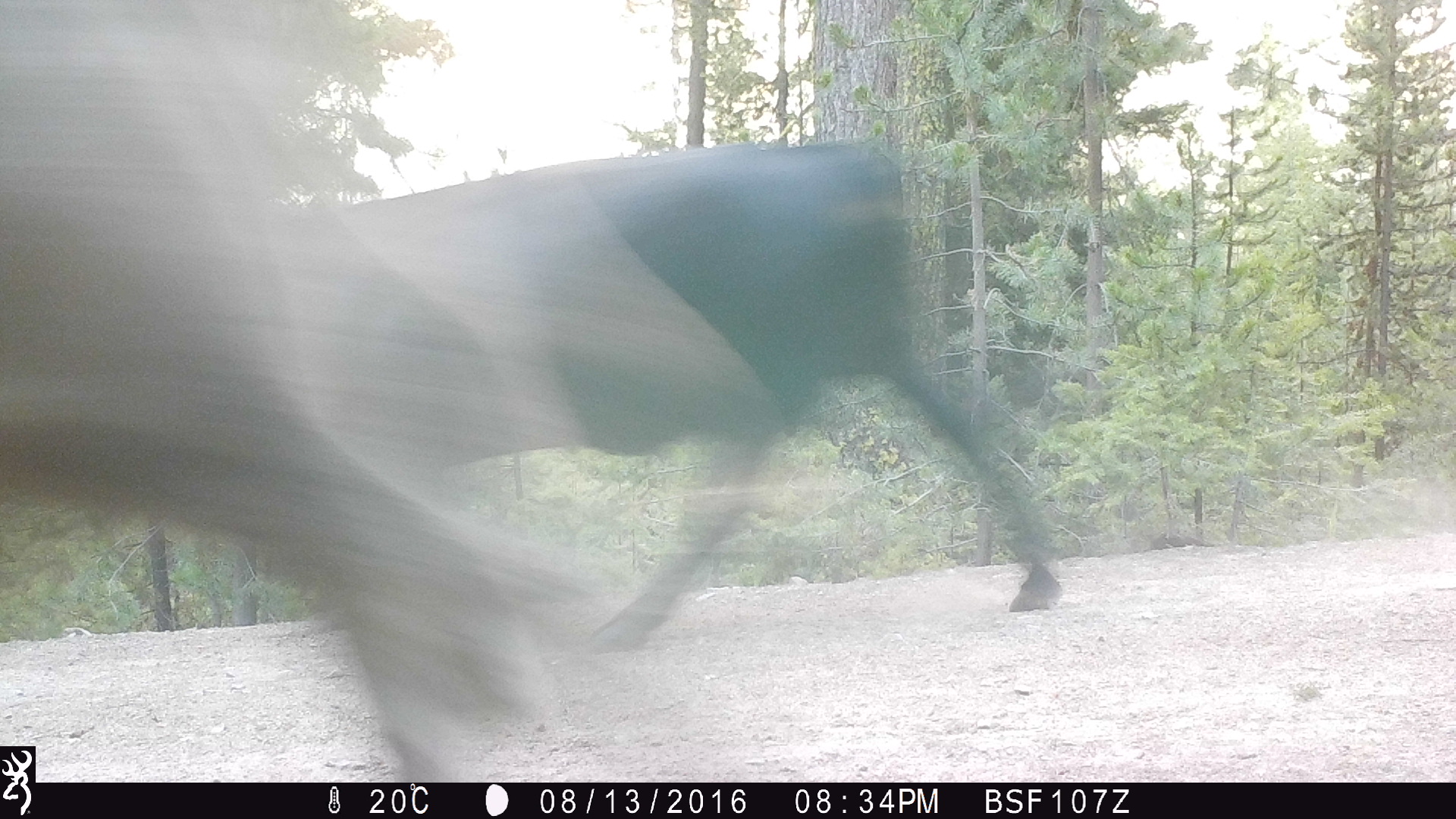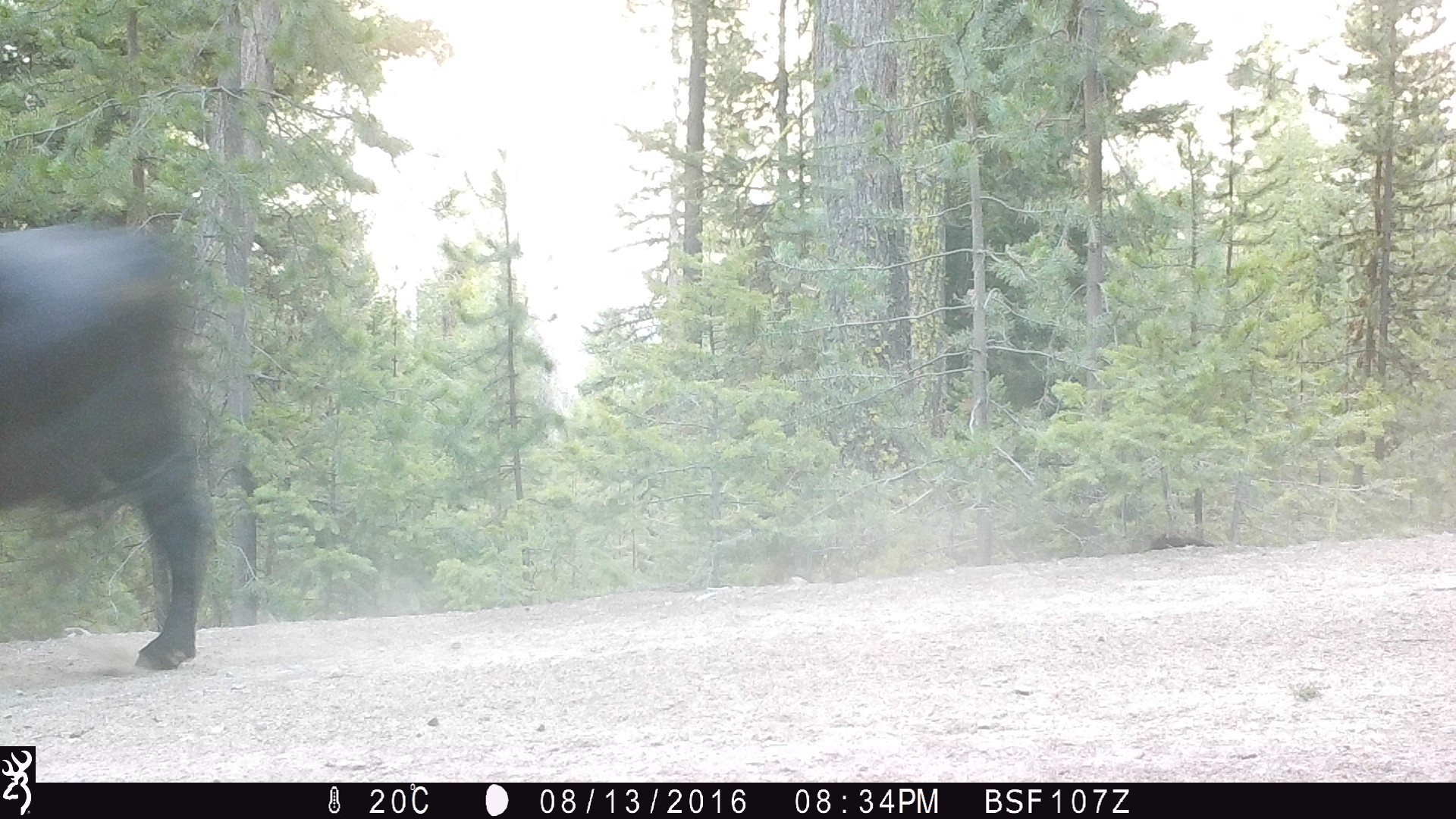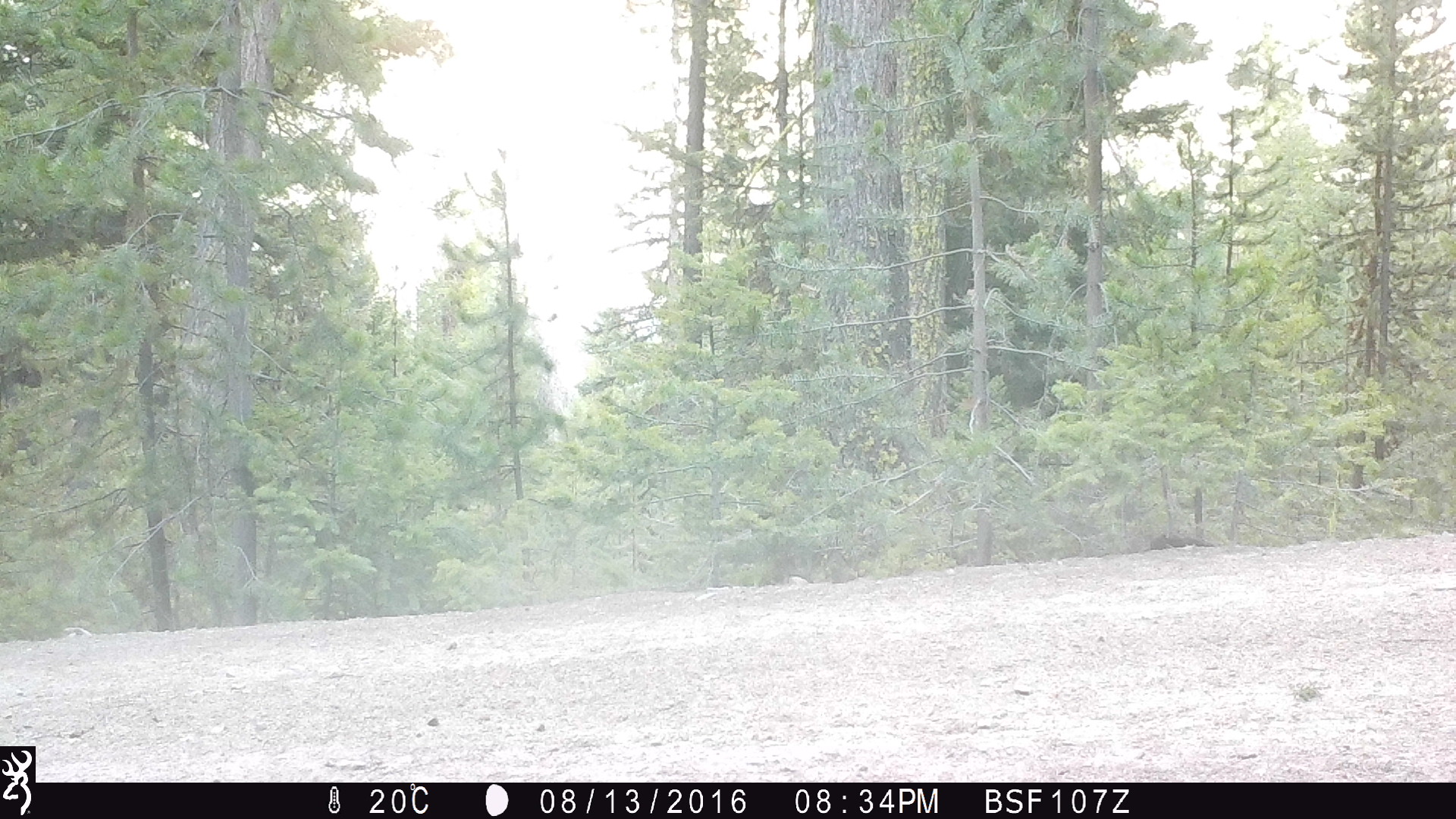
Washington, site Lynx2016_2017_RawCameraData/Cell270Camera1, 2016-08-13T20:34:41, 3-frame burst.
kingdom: Animalia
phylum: Chordata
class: Mammalia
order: Artiodactyla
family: Bovidae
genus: Bos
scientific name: Bos taurus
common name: domestic cattle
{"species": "domestic cattle (Bos taurus)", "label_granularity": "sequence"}